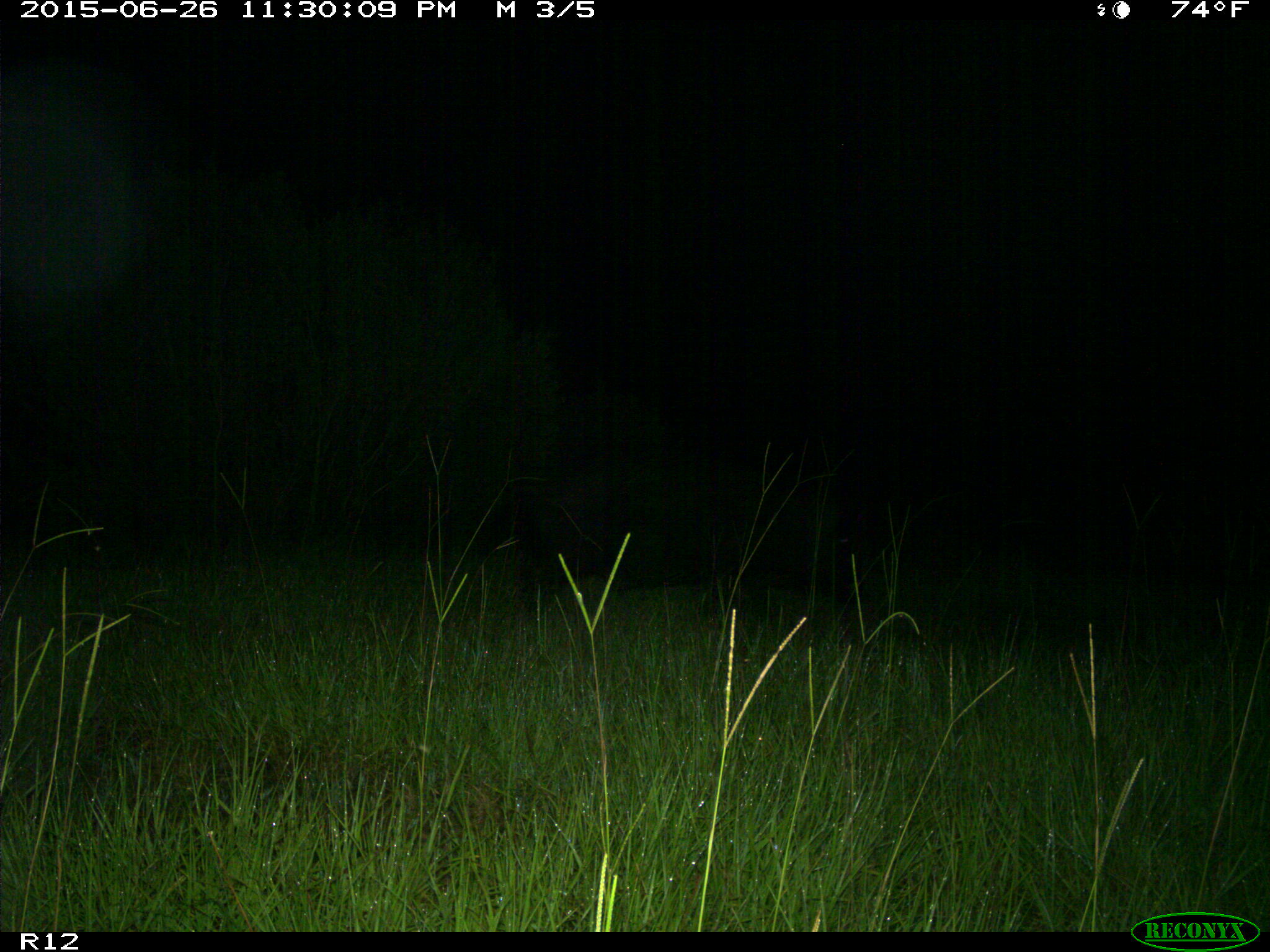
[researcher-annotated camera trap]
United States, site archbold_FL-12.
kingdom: Animalia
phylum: Chordata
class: Mammalia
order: Artiodactyla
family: Suidae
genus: Sus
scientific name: Sus scrofa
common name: wild boar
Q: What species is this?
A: Sus scrofa (wild boar).